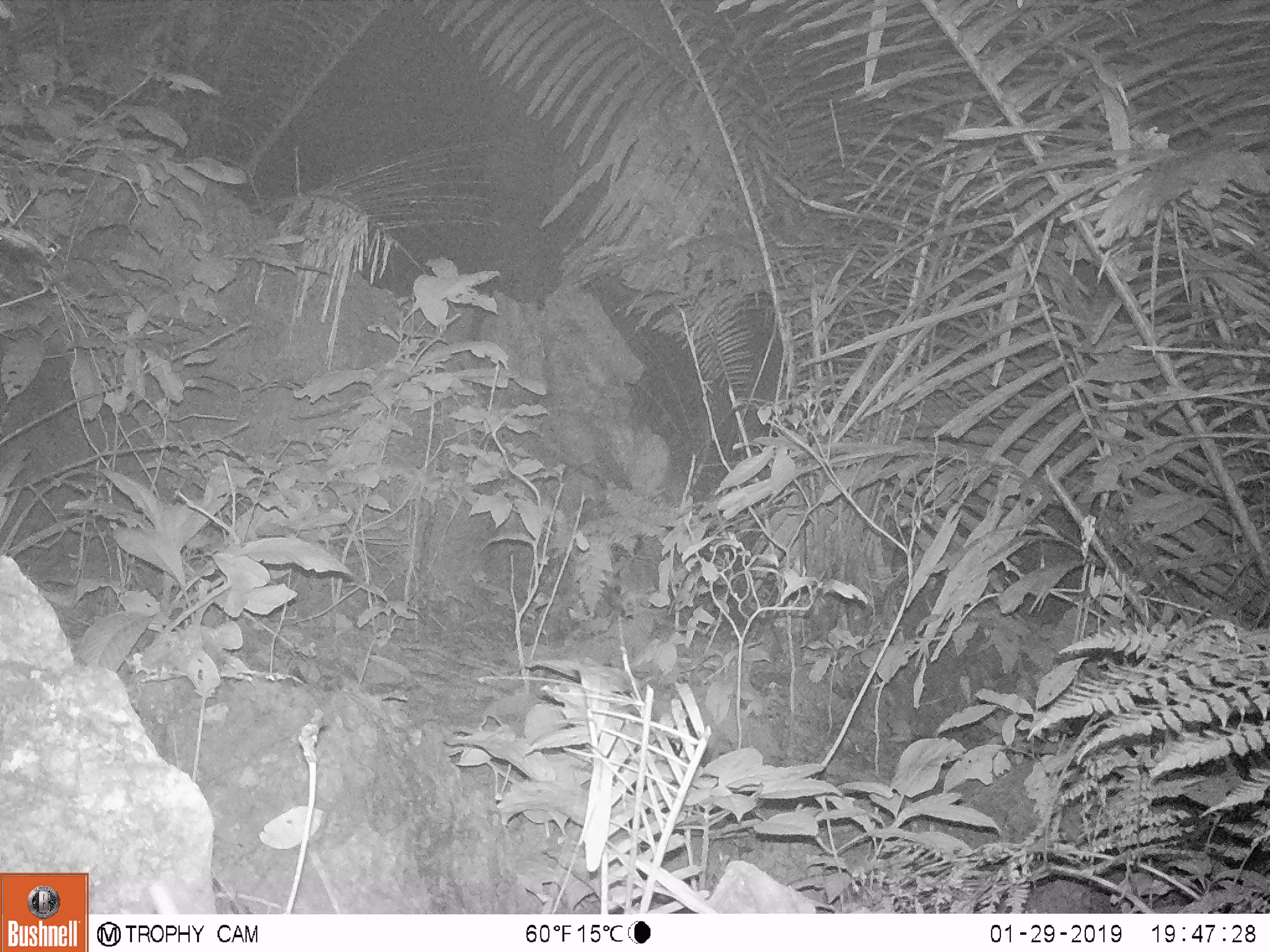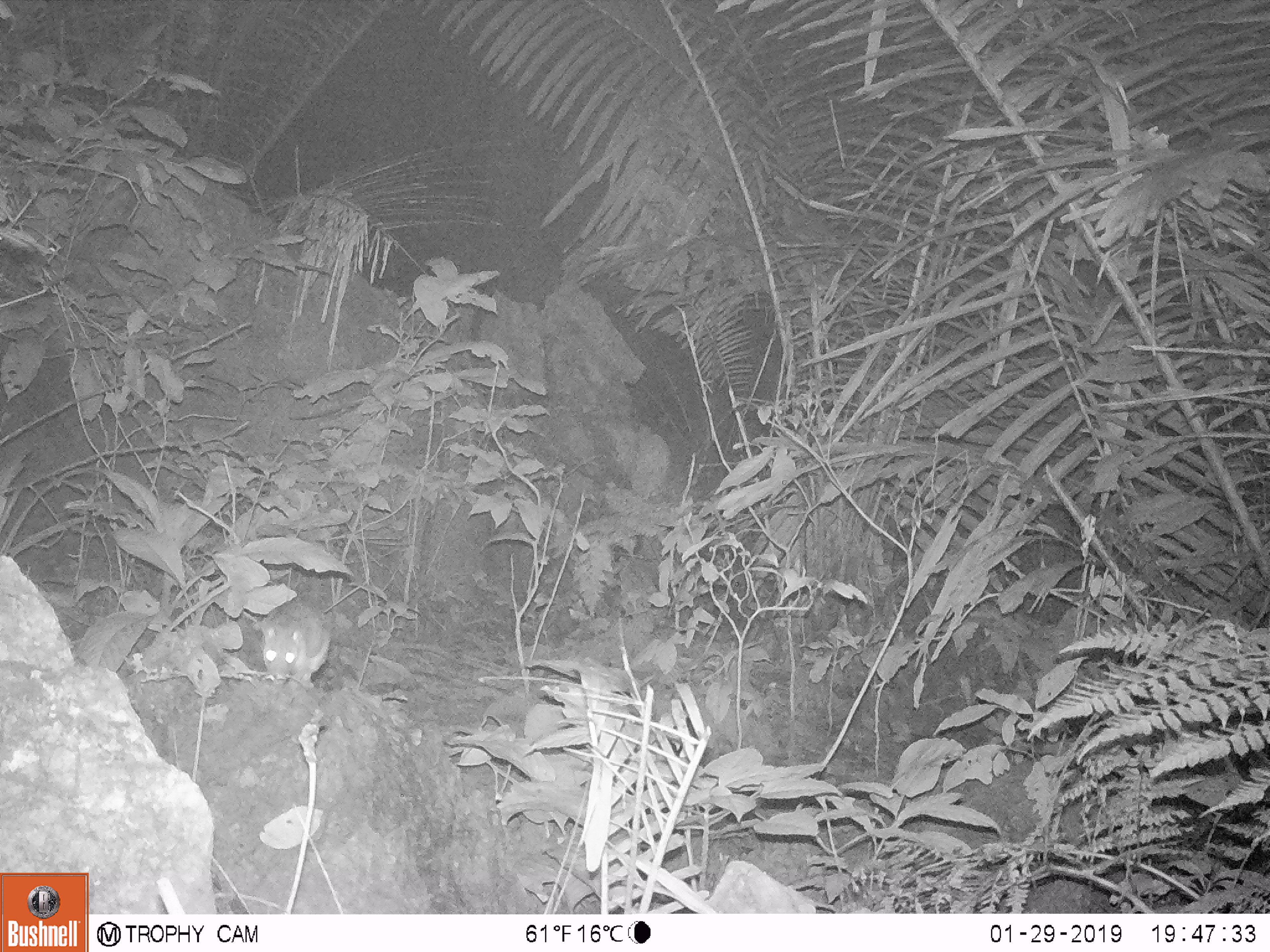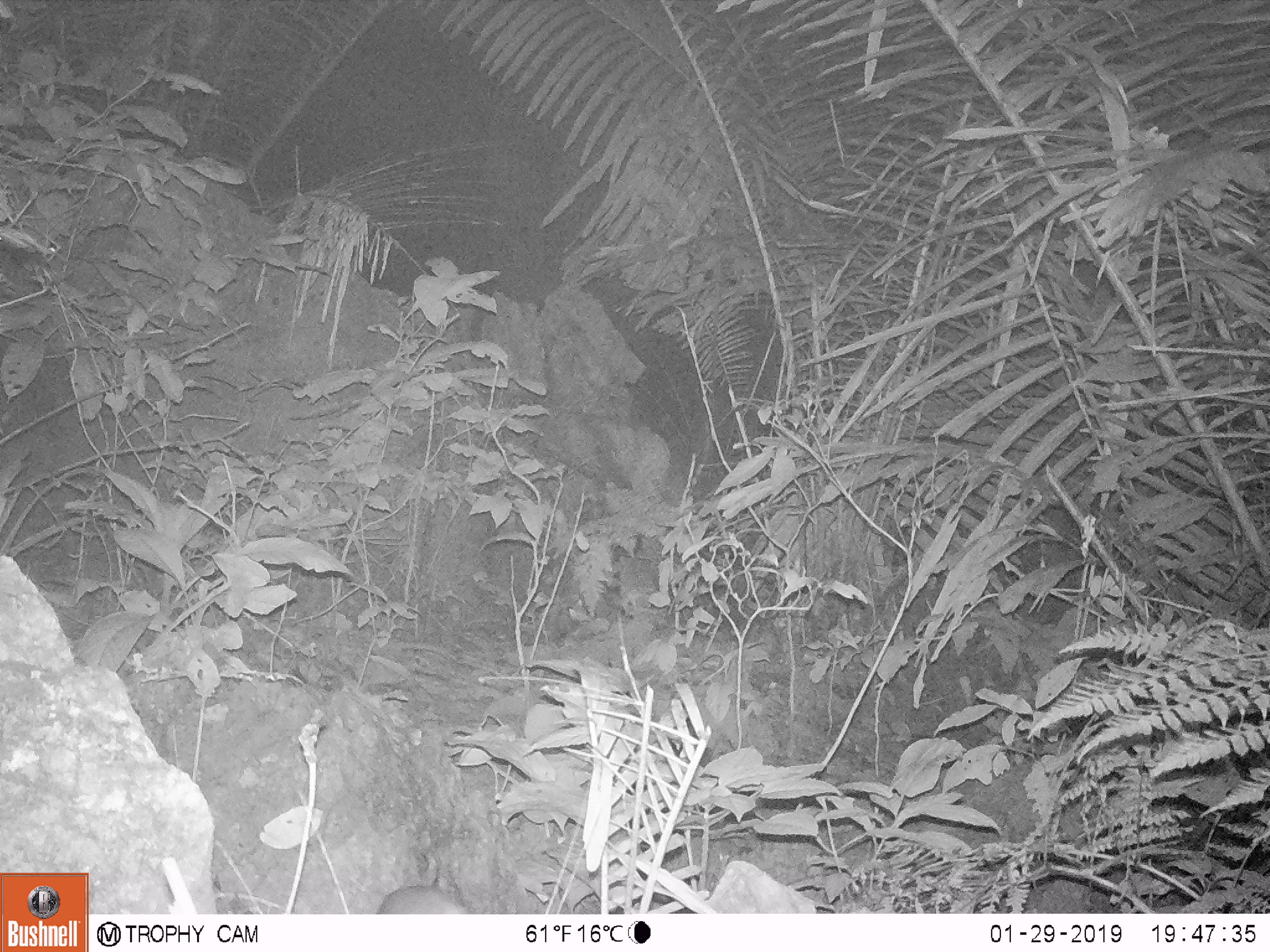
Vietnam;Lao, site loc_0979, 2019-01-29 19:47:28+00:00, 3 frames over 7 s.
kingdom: Animalia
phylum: Chordata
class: Mammalia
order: Rodentia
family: Muridae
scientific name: Muridae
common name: old-world mice and rats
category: unidentified murid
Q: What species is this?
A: Unidentified murid (old-world mice and rats) (Muridae).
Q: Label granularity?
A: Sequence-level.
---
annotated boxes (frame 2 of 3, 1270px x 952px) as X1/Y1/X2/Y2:
unidentified murid: 252/601/329/691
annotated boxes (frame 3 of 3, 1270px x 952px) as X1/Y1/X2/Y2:
unidentified murid: 375/884/467/914